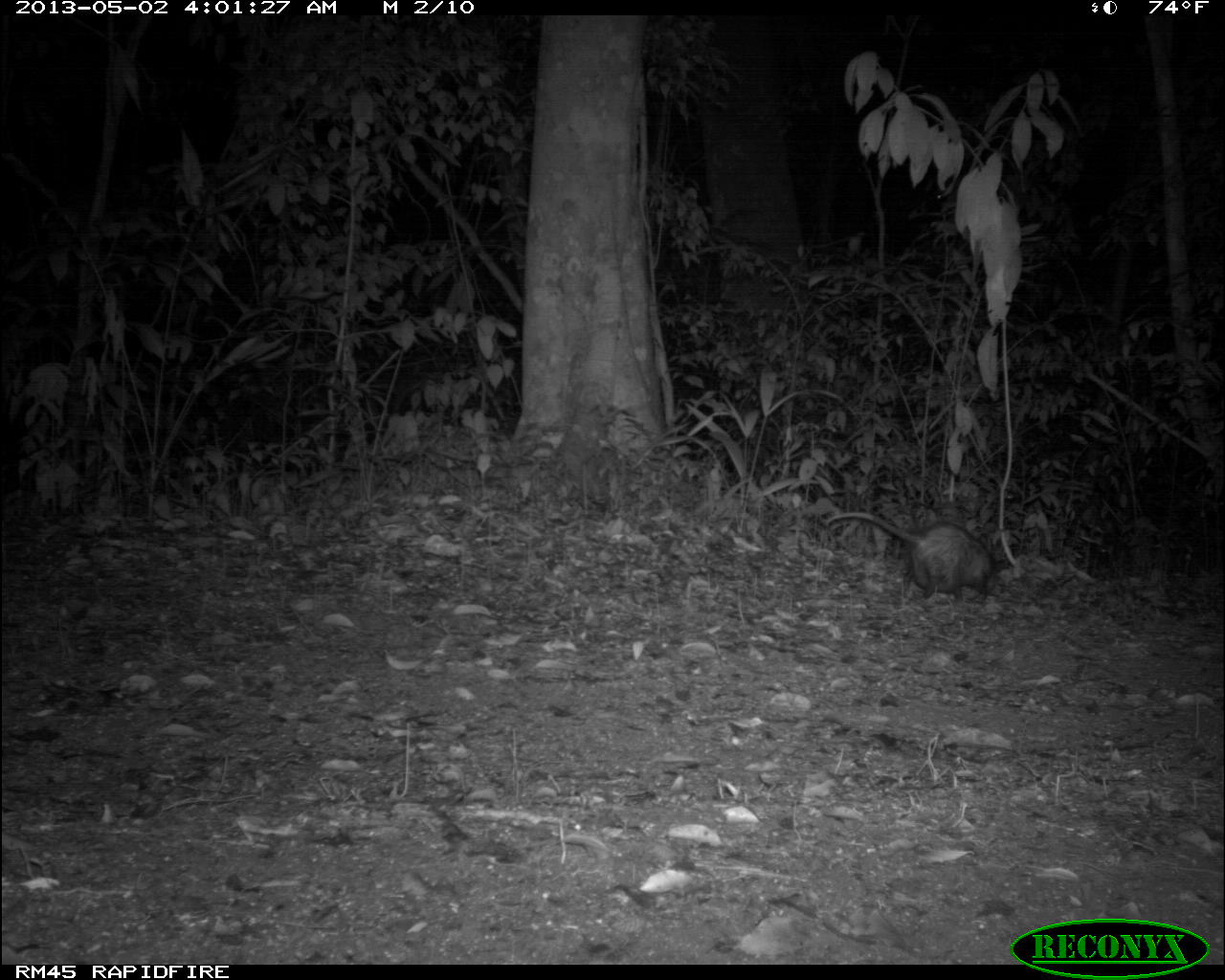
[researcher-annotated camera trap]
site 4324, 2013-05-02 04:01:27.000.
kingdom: Animalia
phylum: Chordata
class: Mammalia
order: Didelphimorphia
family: Didelphidae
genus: Didelphis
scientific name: Didelphis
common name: american opossums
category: didelphis sp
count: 1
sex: female